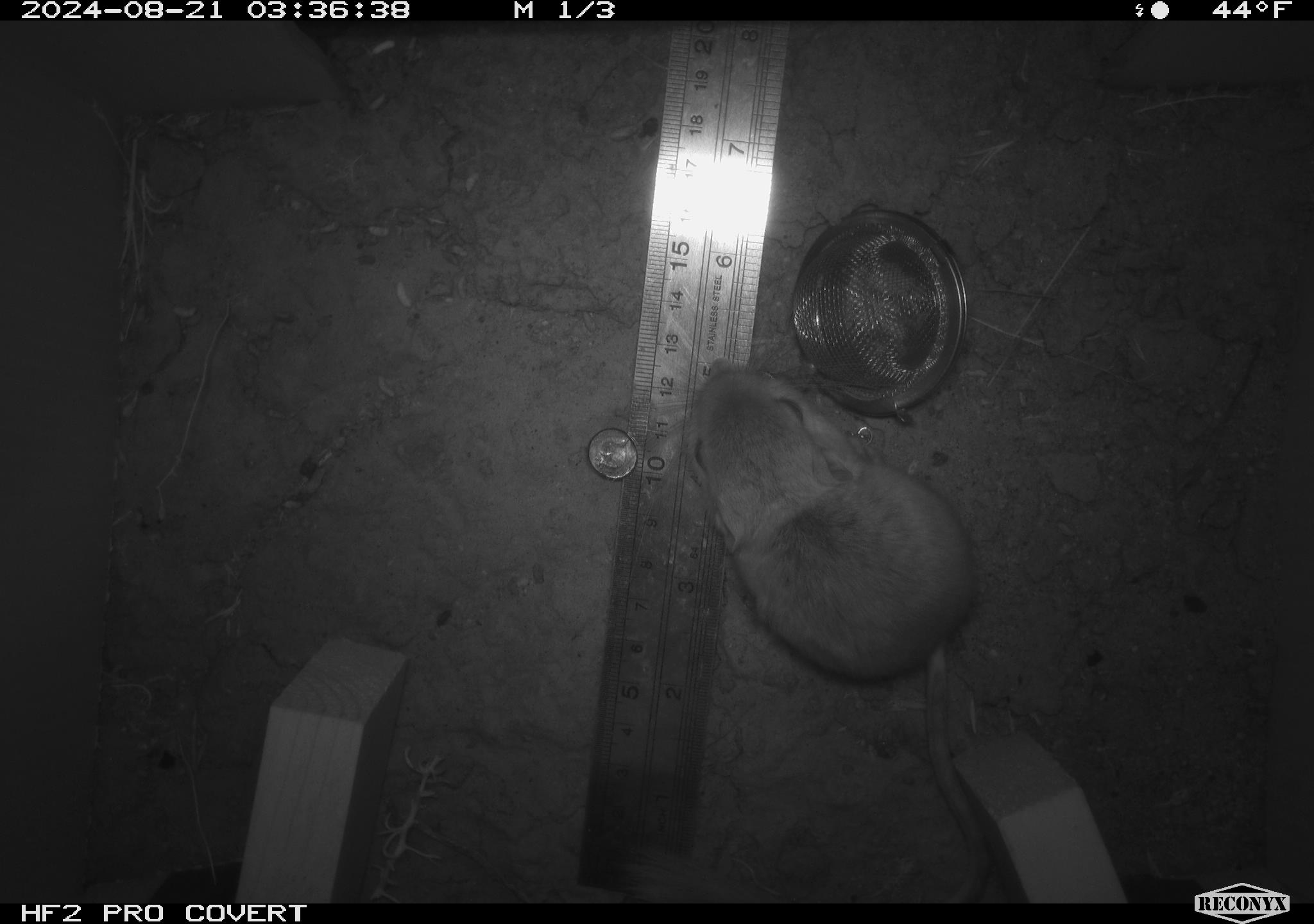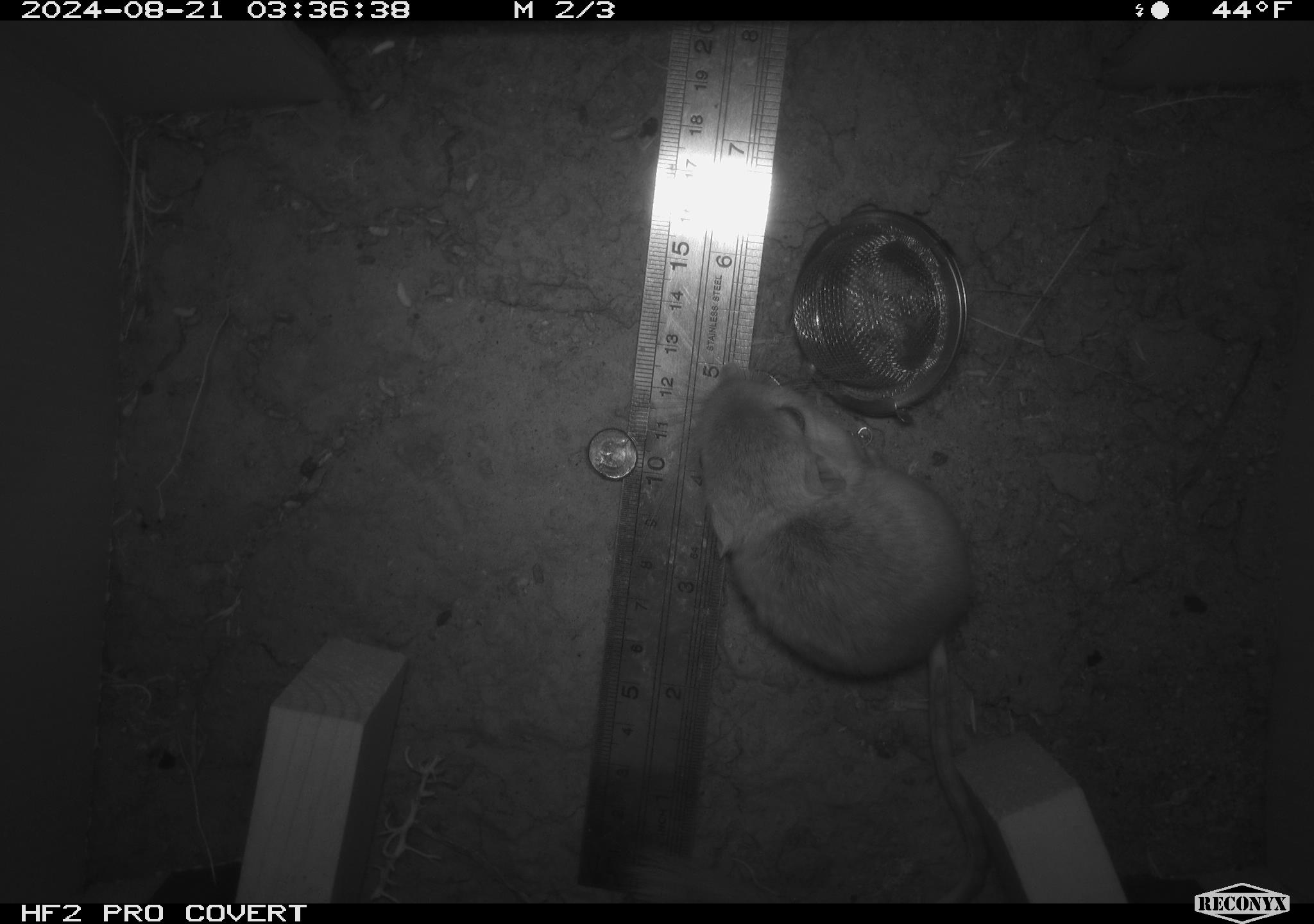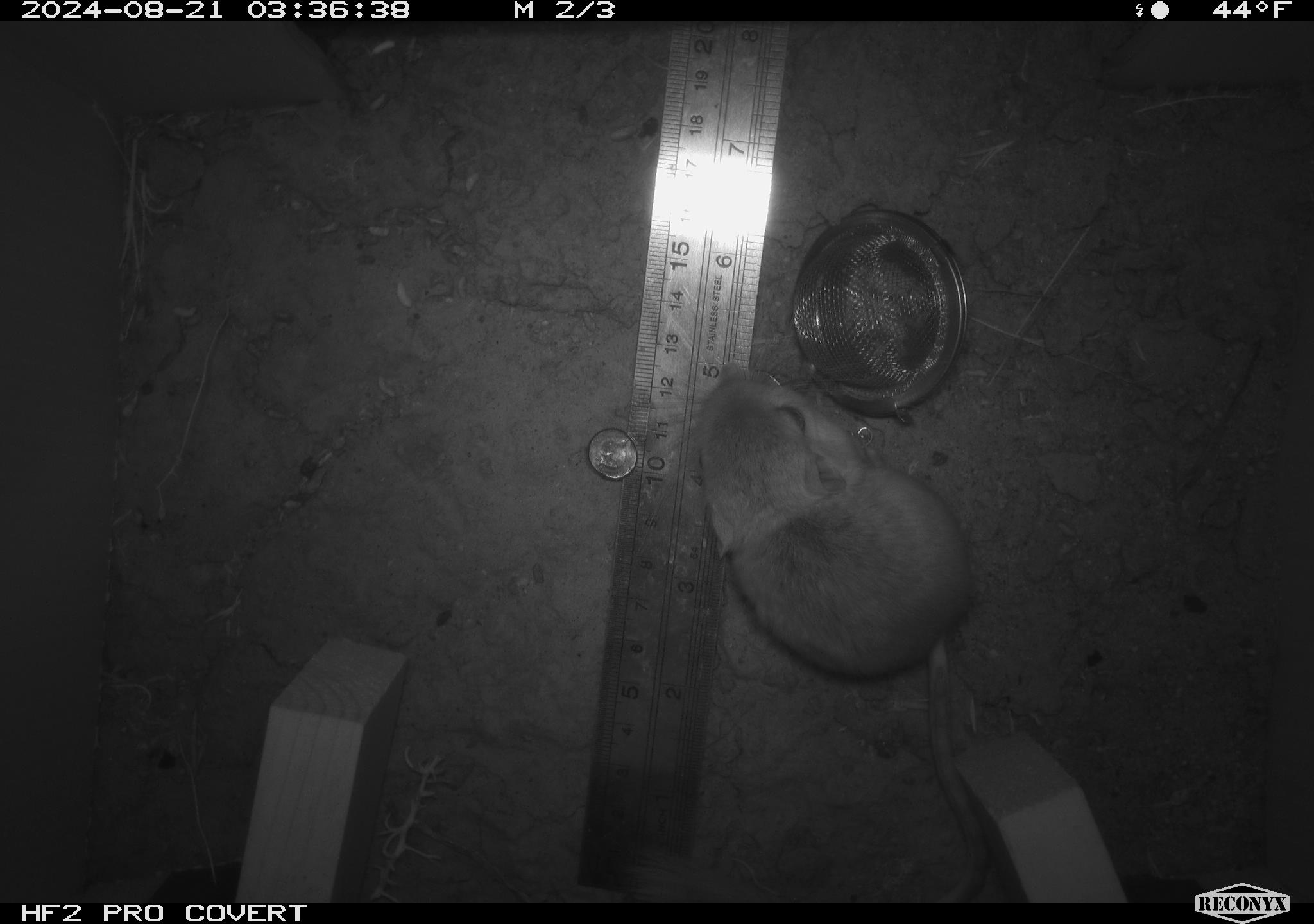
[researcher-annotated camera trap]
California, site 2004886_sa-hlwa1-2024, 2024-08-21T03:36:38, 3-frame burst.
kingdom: Animalia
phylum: Chordata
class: Mammalia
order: Rodentia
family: Heteromyidae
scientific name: Heteromyidae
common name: kangaroo rats and pocket mice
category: heteromyidae family